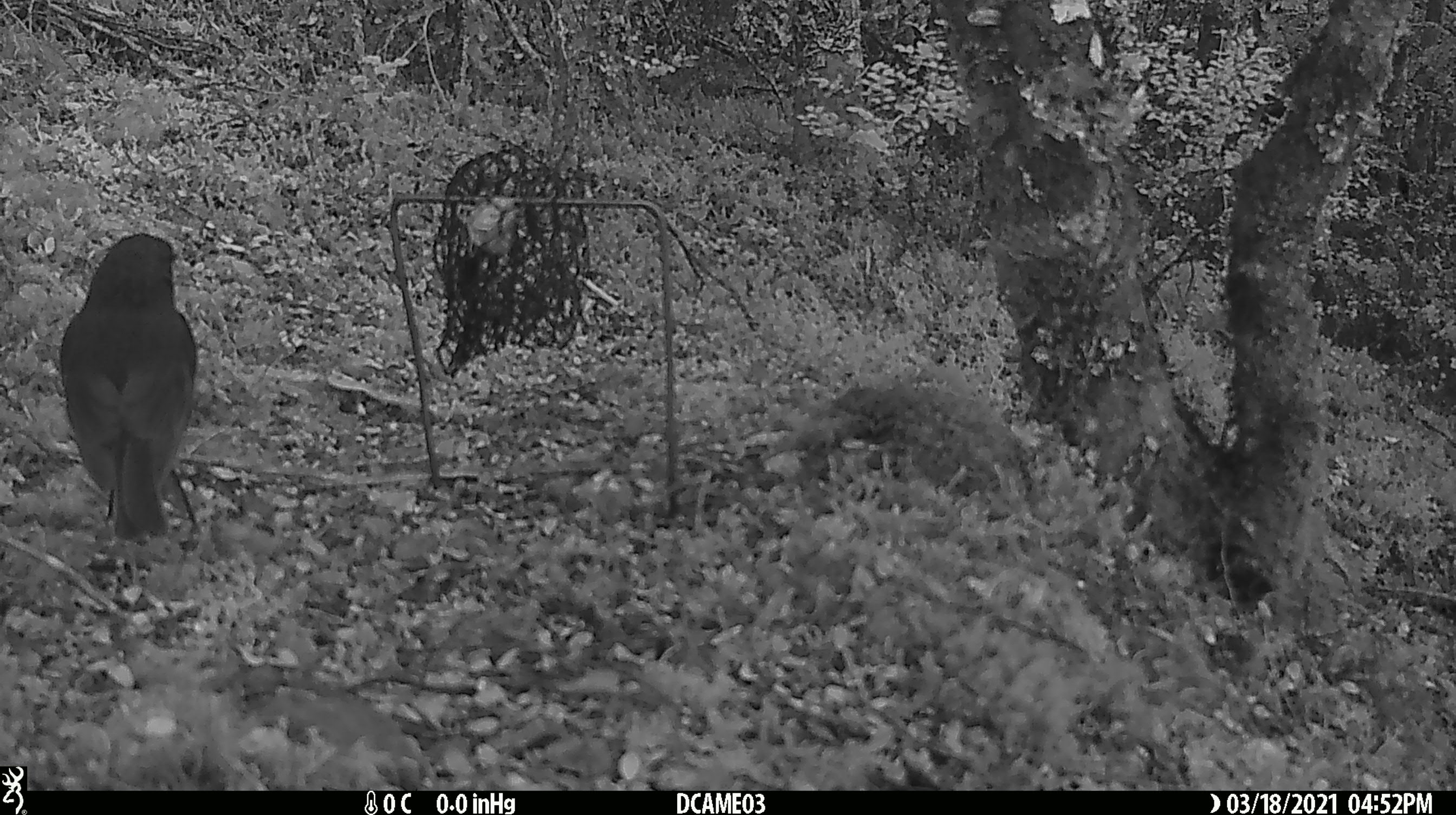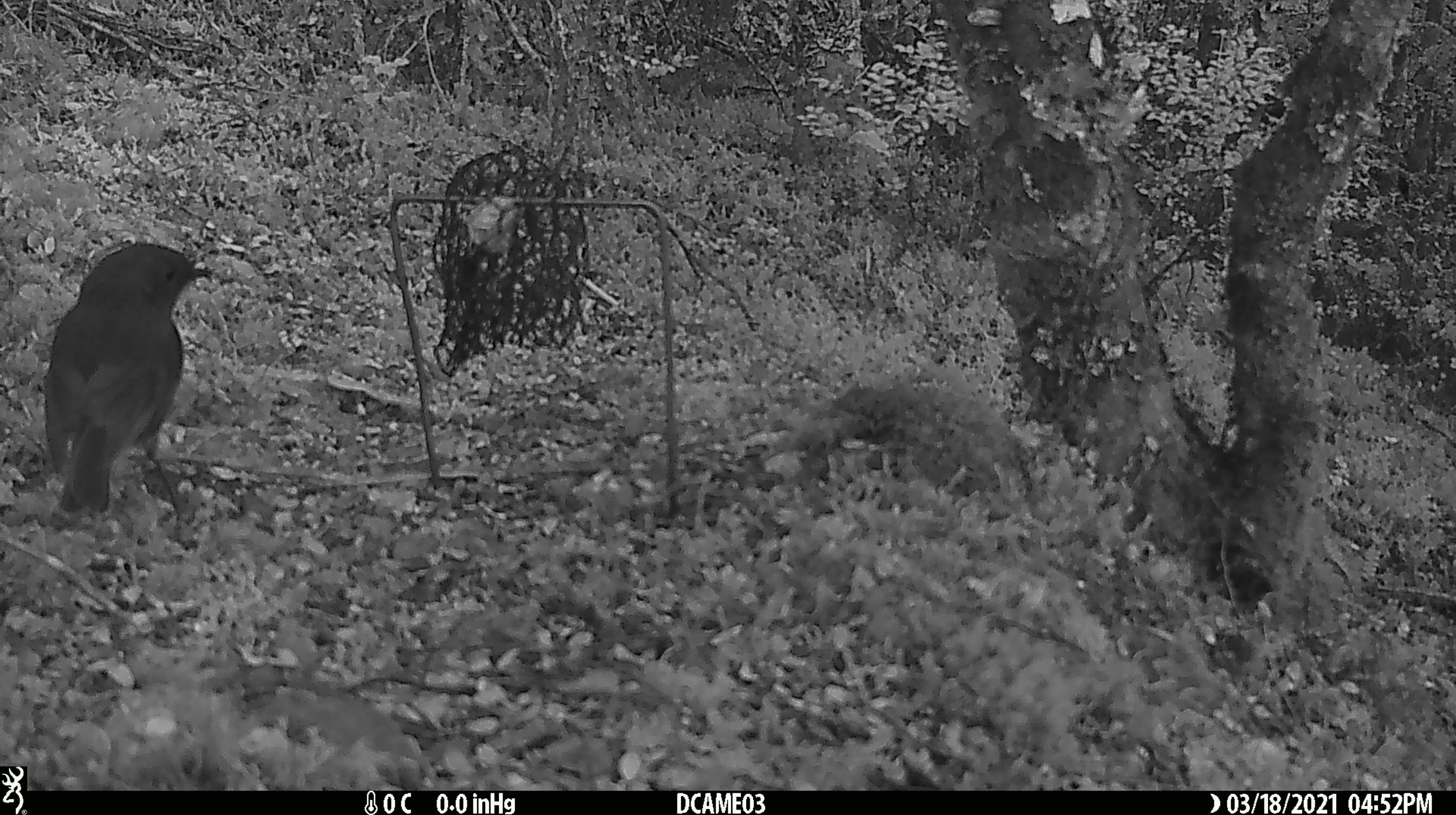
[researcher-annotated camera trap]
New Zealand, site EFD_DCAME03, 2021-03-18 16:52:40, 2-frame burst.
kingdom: Animalia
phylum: Chordata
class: Aves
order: Passeriformes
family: Petroicidae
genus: Petroica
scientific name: Petroica australis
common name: new zealand robin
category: robin